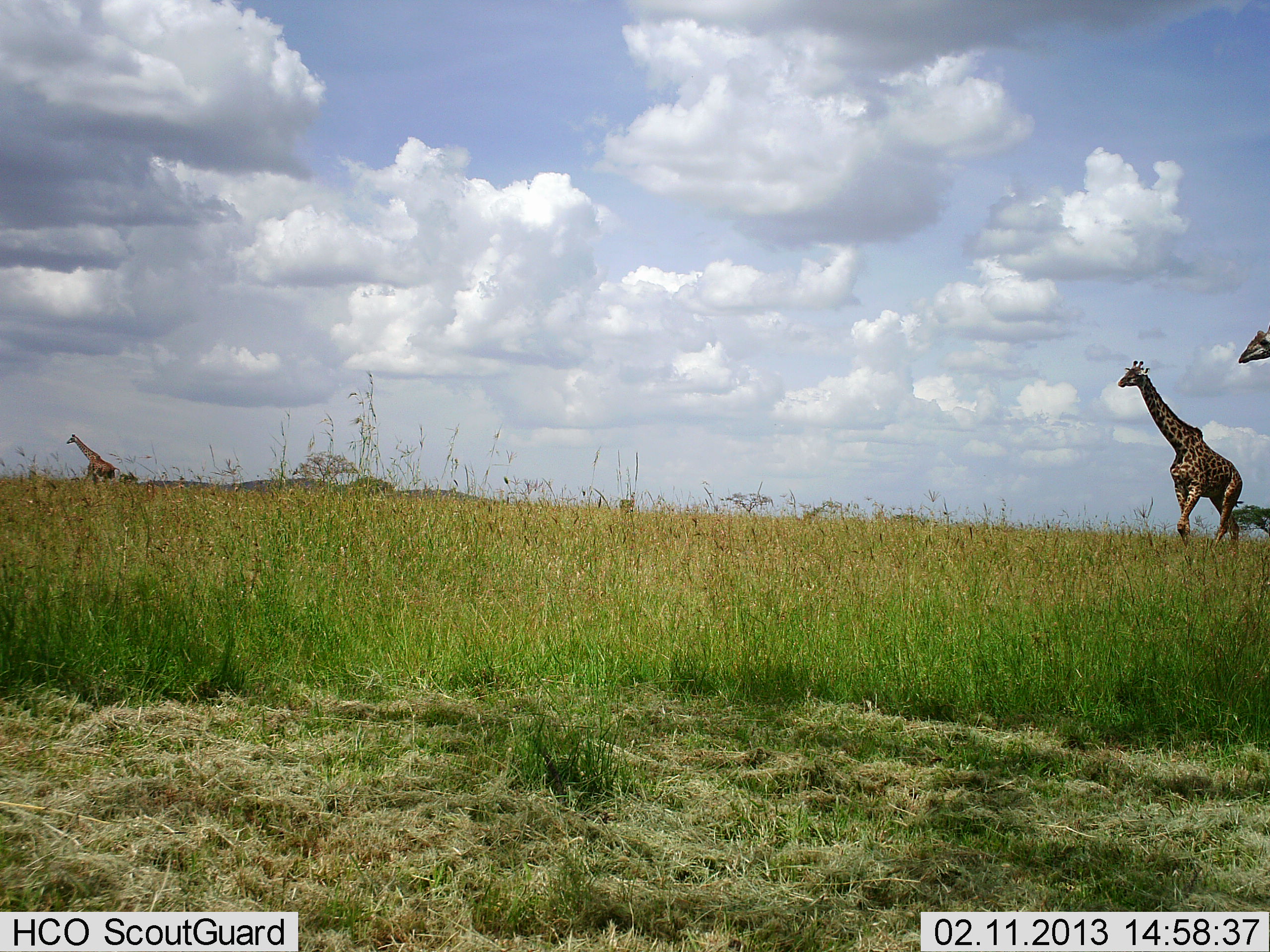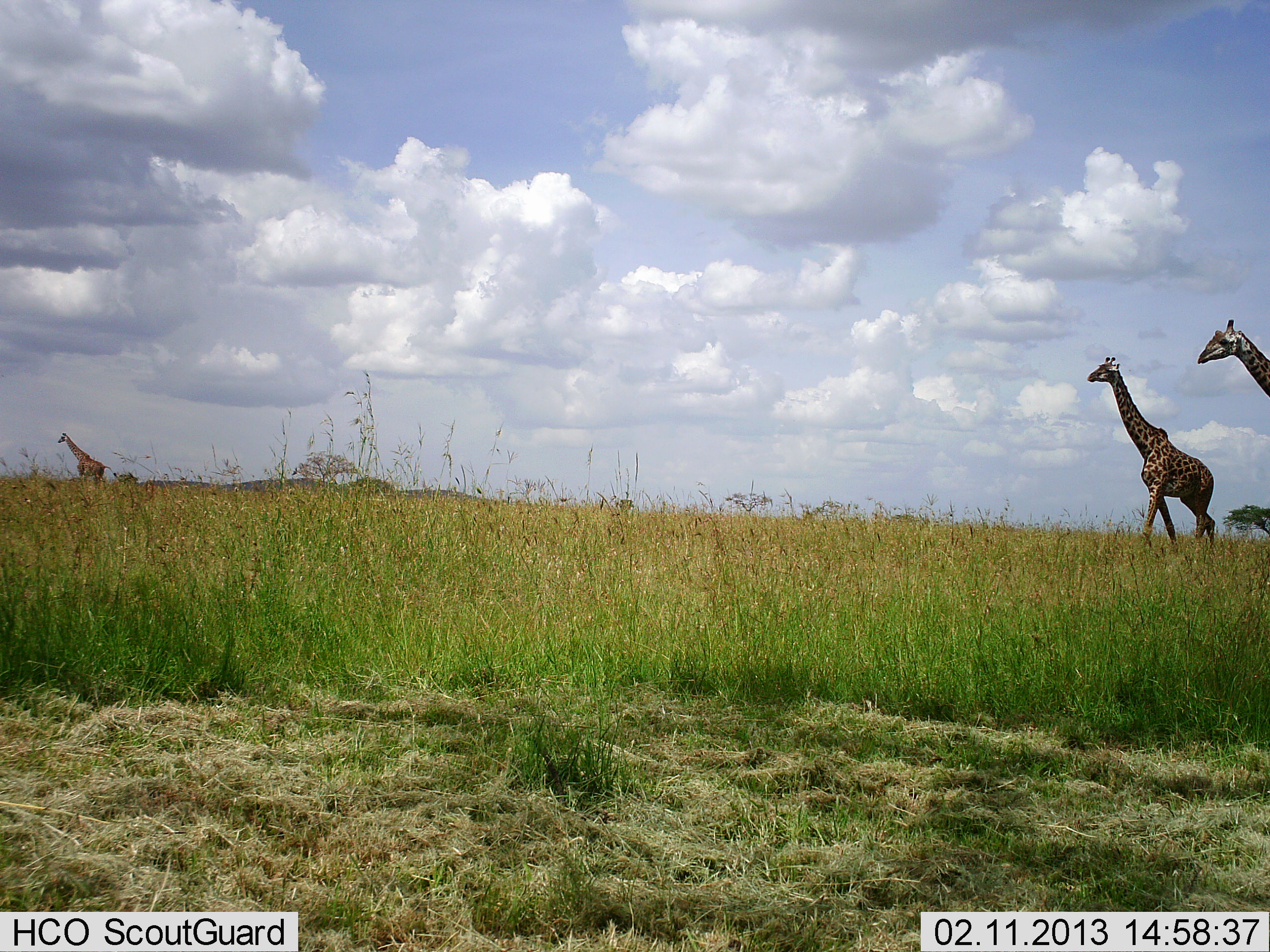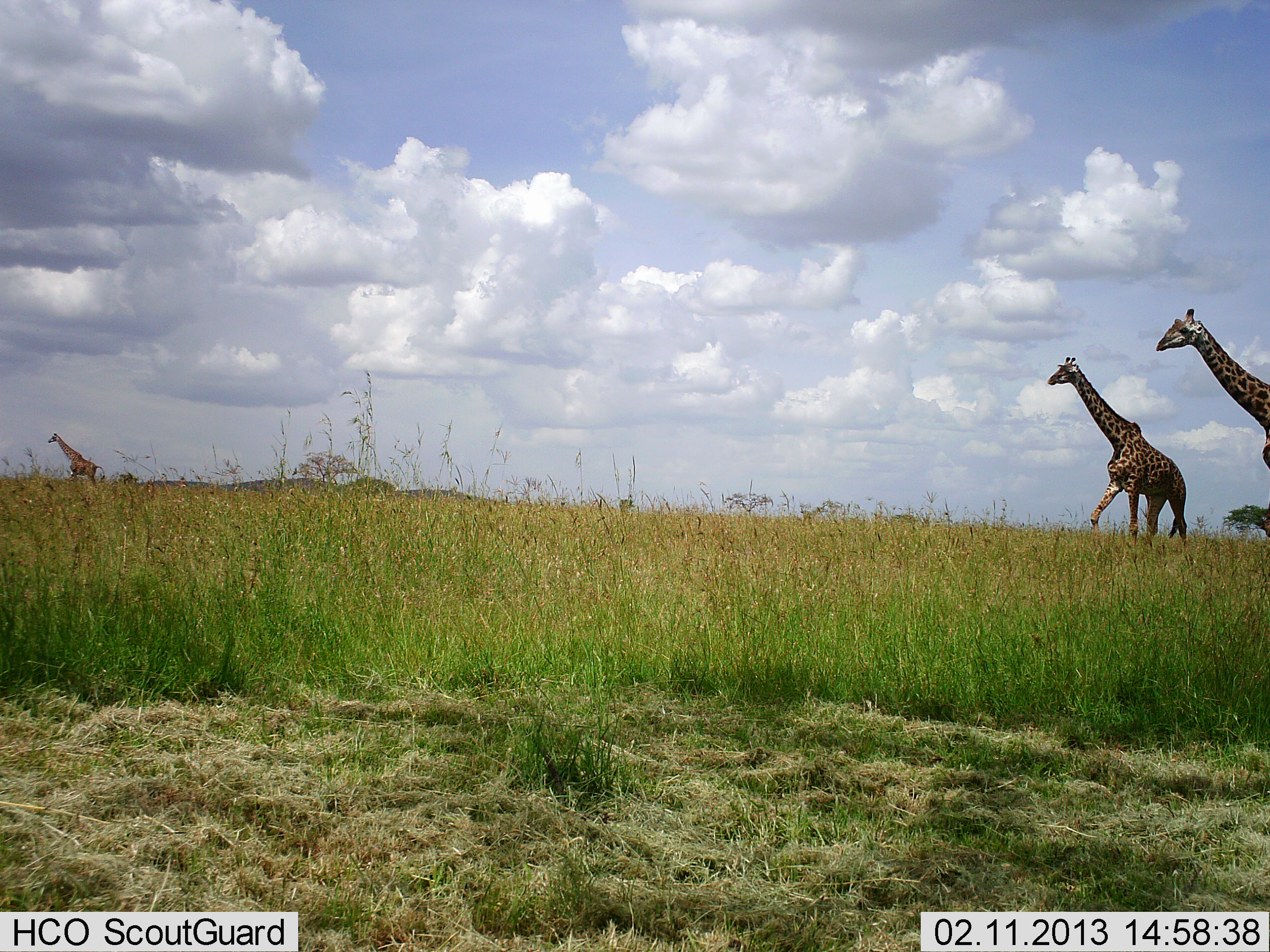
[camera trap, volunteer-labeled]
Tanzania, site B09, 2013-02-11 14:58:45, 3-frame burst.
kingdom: Animalia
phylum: Chordata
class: Mammalia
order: Artiodactyla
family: Giraffidae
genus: Giraffa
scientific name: Giraffa camelopardalis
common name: giraffe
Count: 3.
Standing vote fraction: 8%.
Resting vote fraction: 0%.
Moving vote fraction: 96%.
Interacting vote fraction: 0%.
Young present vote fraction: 0%.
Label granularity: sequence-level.